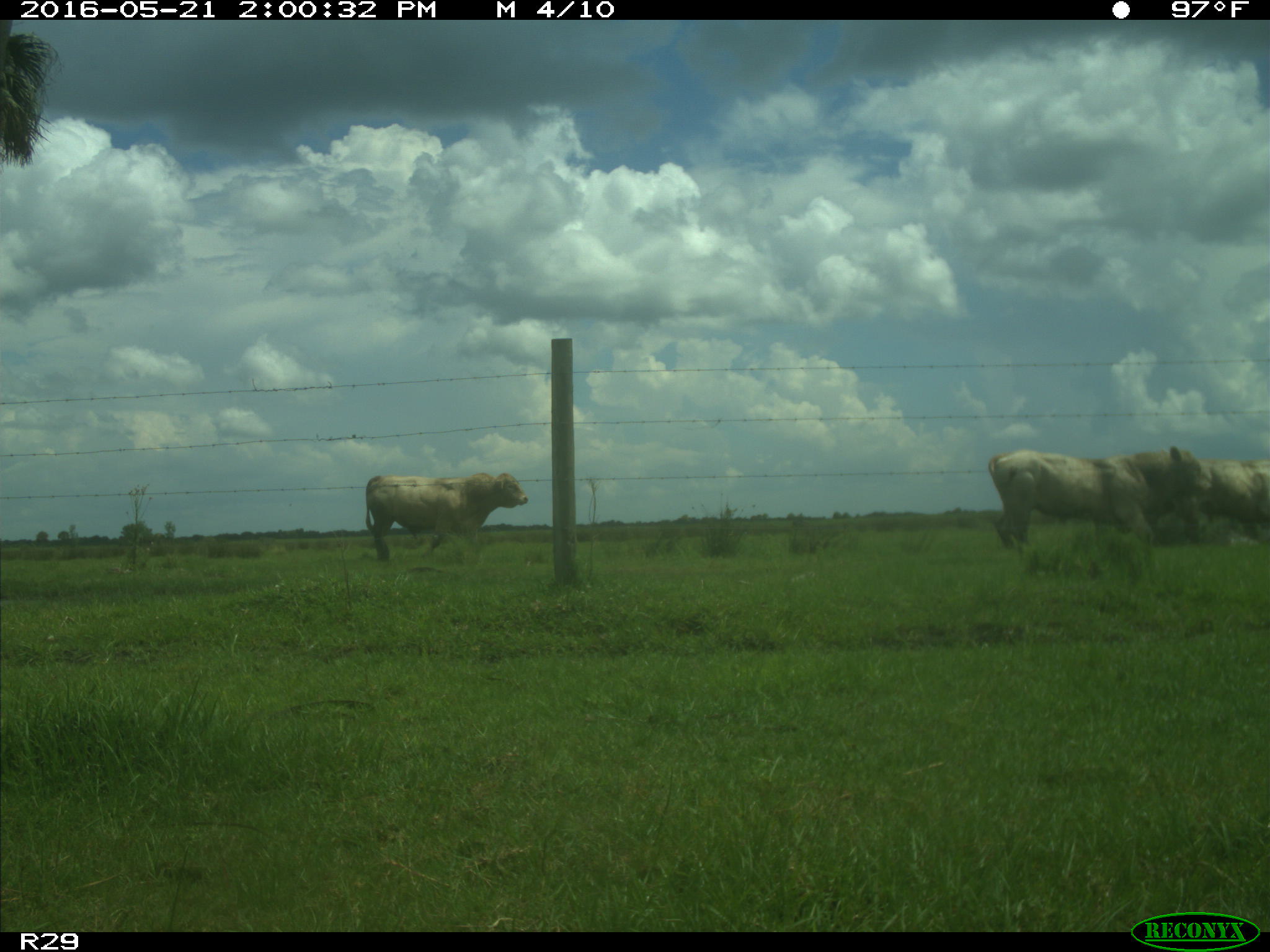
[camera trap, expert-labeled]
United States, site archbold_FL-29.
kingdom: Animalia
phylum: Chordata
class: Mammalia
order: Artiodactyla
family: Bovidae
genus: Bos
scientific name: Bos taurus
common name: domestic cow